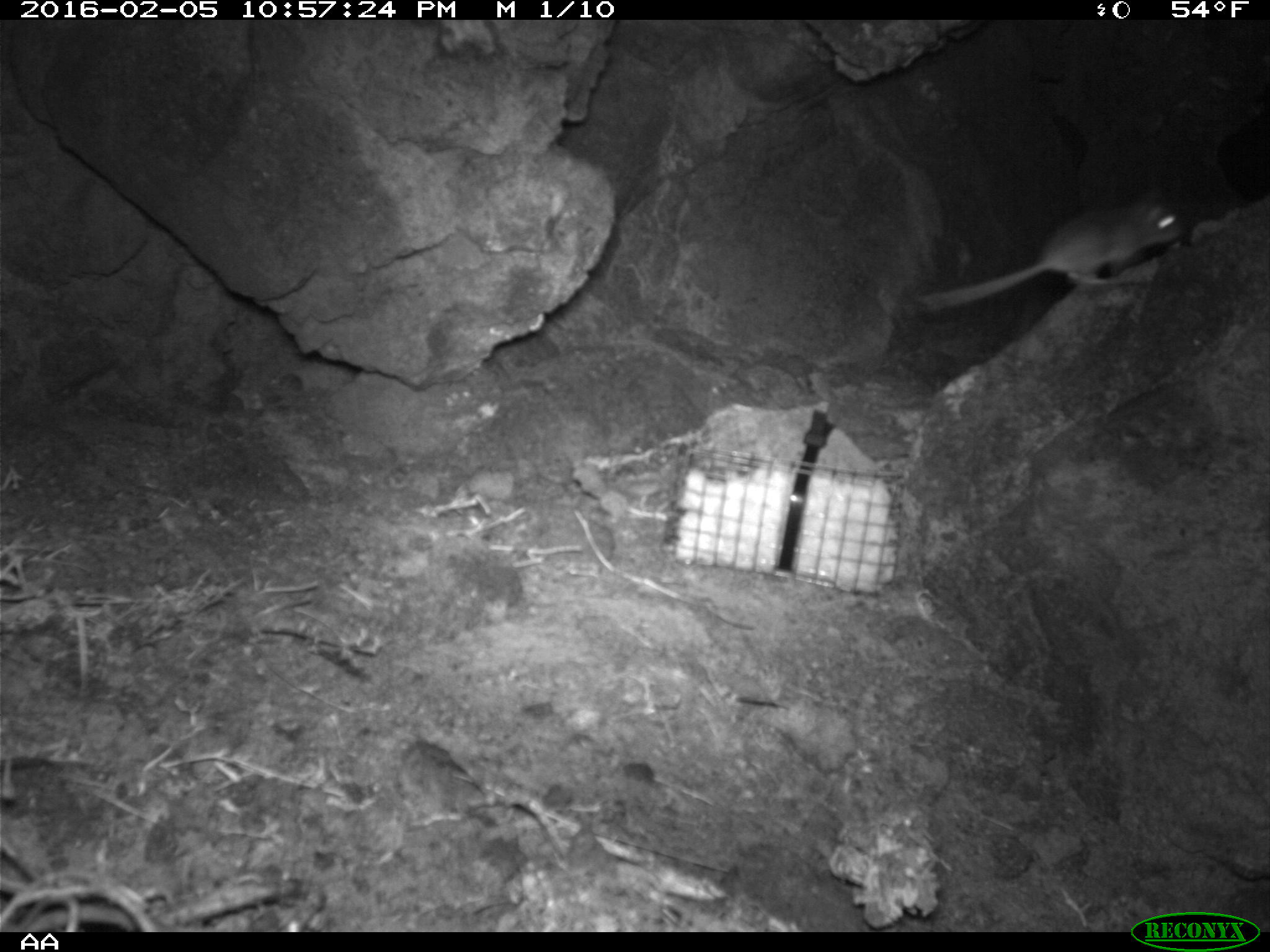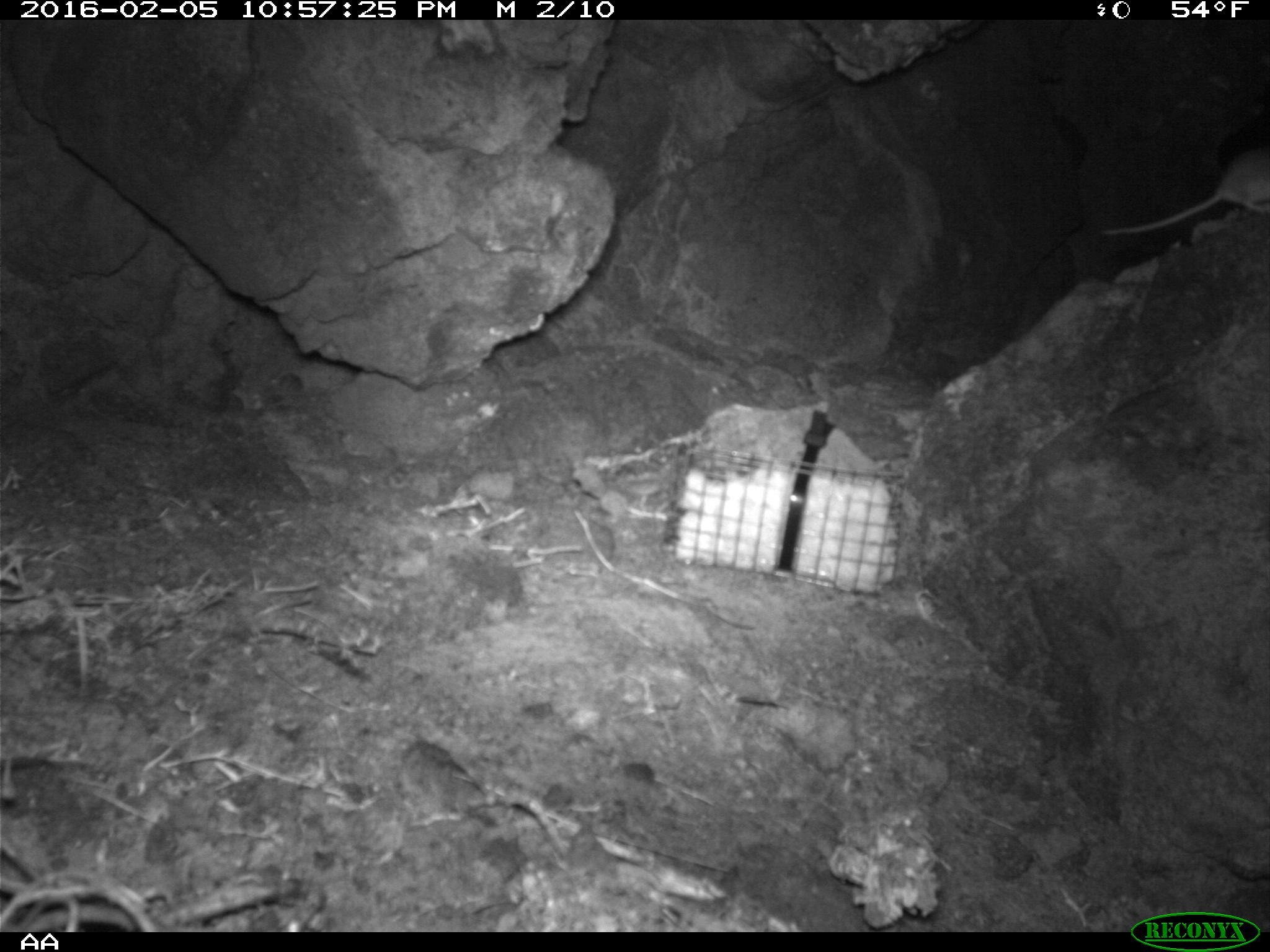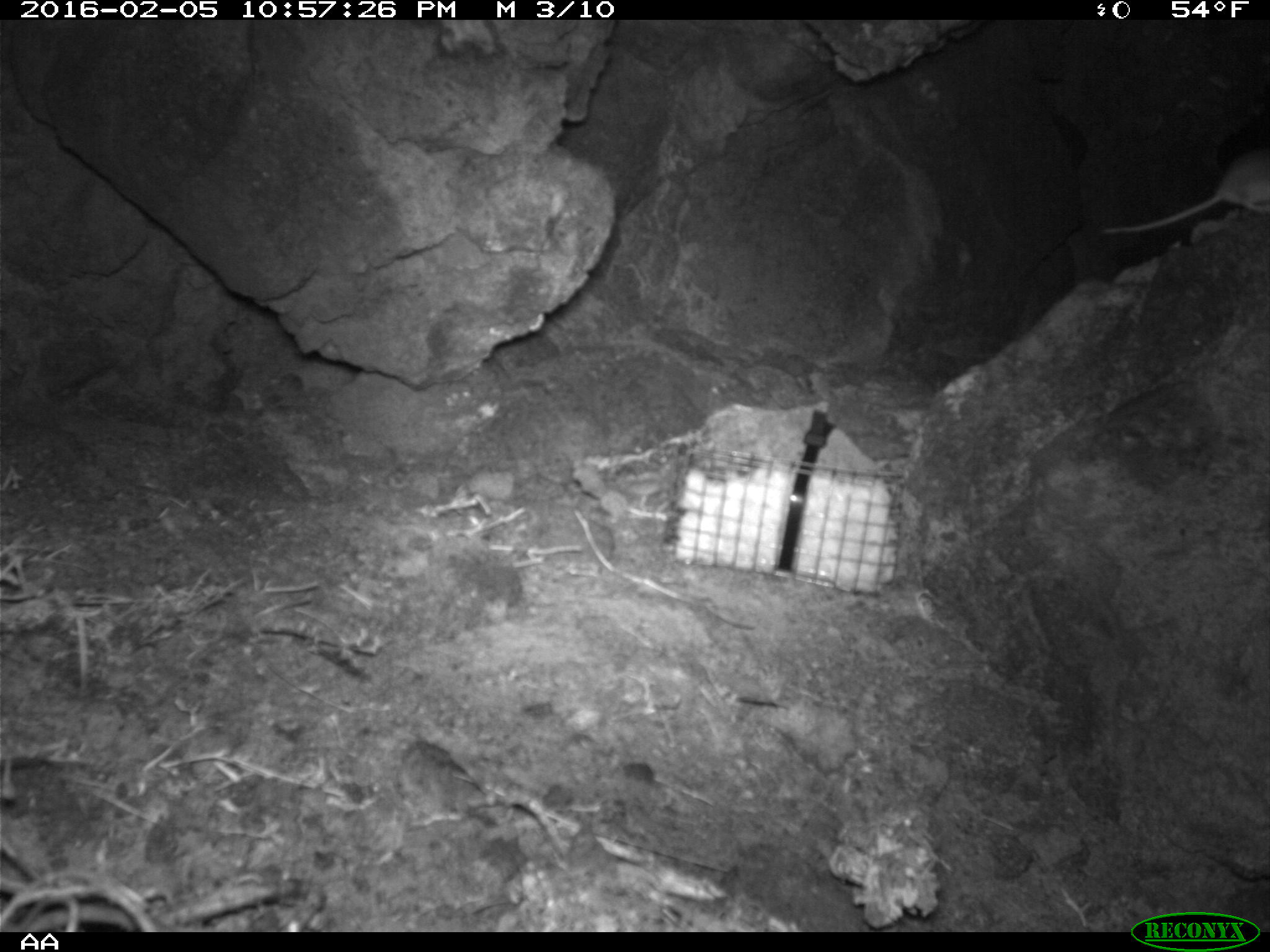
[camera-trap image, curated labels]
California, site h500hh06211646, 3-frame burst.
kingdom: Animalia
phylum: Chordata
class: Mammalia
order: Rodentia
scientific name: Rodentia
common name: rodent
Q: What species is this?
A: Rodent (Rodentia).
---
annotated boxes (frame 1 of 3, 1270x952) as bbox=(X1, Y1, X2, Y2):
rodent: bbox=(915, 183, 1185, 314)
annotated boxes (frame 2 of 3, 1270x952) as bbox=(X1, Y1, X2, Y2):
rodent: bbox=(1100, 145, 1269, 236)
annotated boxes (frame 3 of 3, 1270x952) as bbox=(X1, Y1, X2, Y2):
rodent: bbox=(1102, 136, 1269, 234)